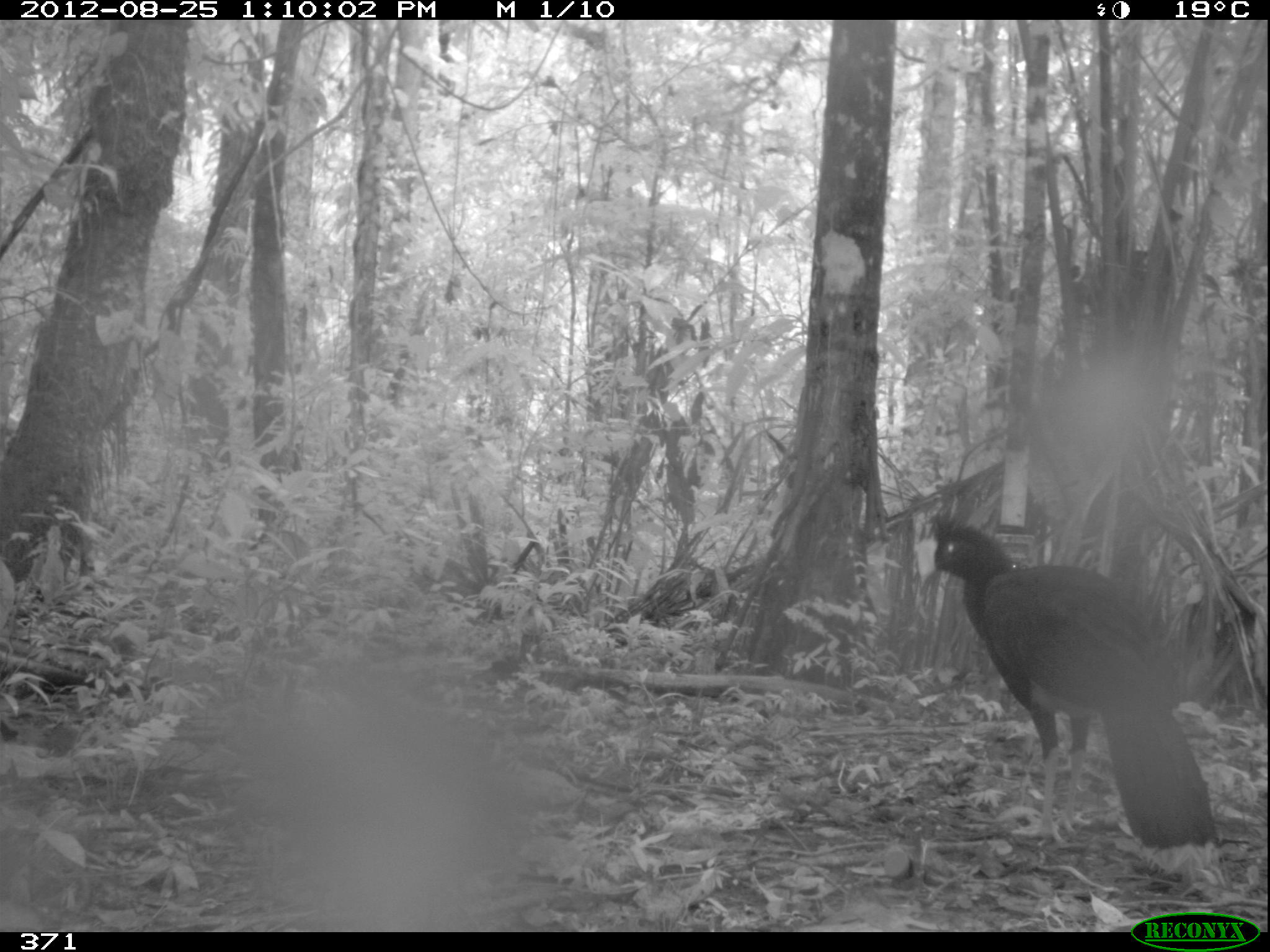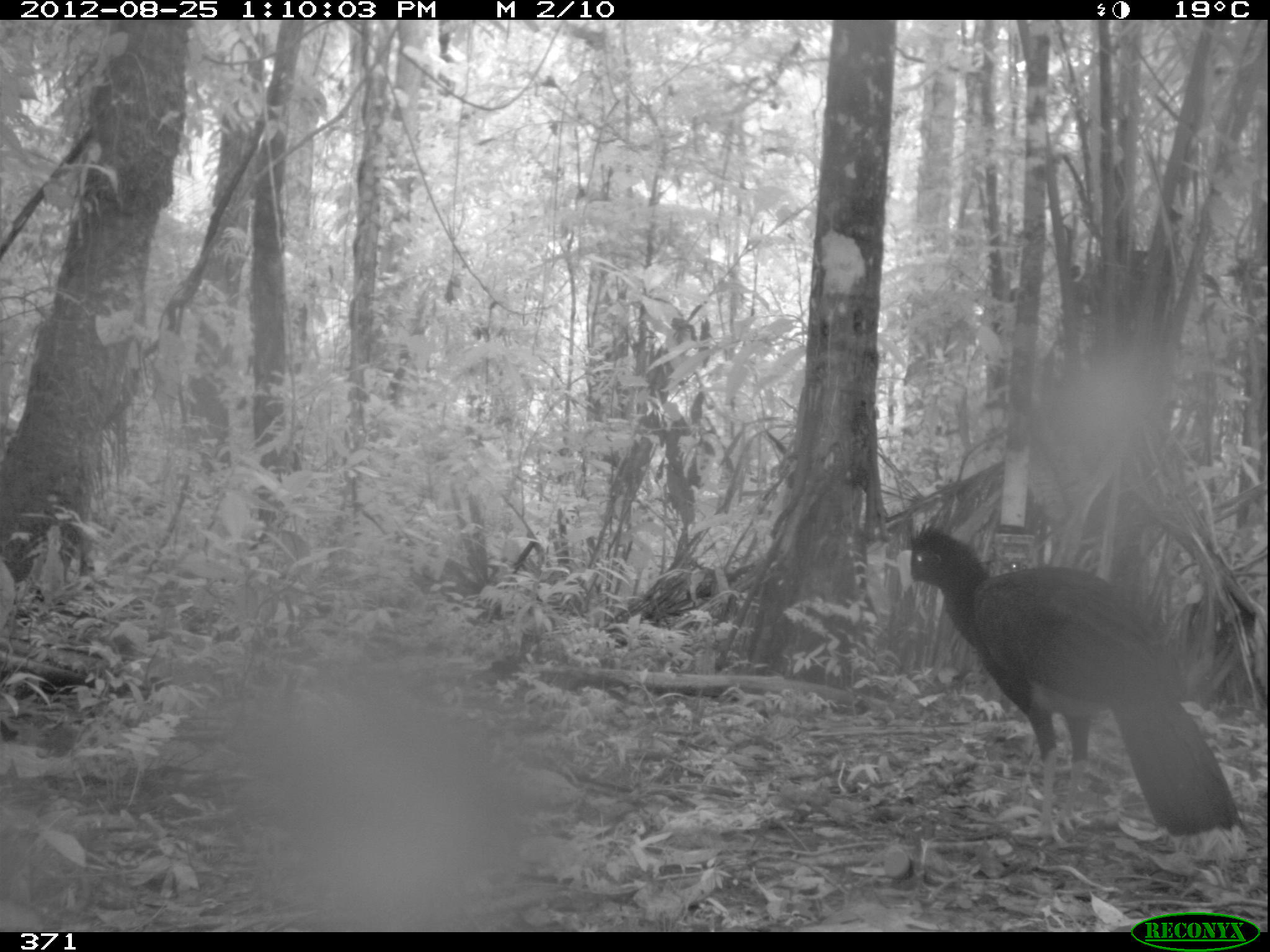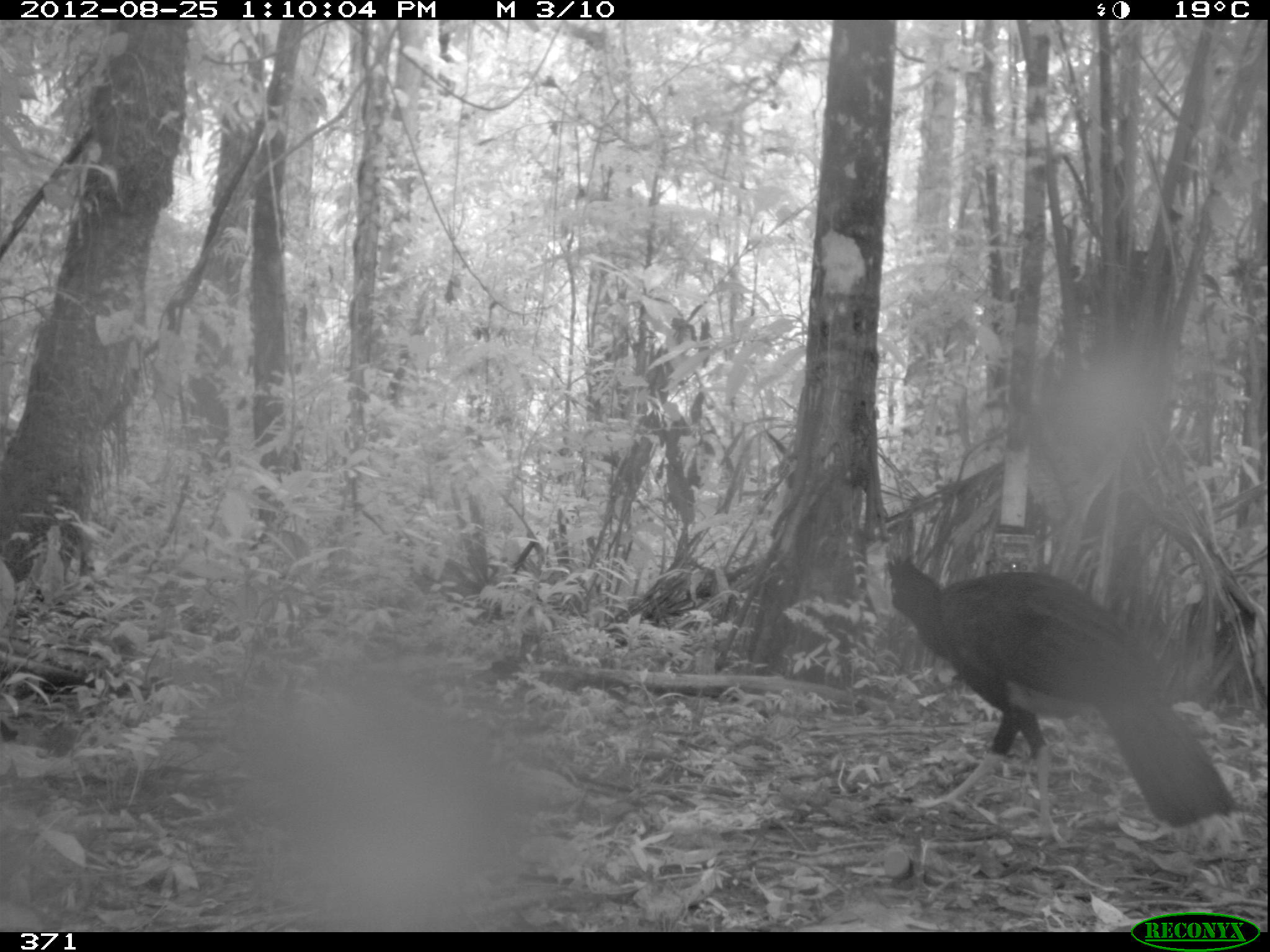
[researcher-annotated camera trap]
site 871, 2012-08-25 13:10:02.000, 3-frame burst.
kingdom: Animalia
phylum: Chordata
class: Aves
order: Galliformes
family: Cracidae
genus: Mitu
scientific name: Mitu tuberosum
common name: razor-billed curassow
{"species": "Mitu tuberosum (razor-billed curassow)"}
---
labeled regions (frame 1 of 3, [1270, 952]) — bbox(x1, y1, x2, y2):
mitu tuberosum: bbox(912, 511, 1228, 879)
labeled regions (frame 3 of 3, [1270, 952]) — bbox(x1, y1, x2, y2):
mitu tuberosum: bbox(855, 544, 1251, 846)